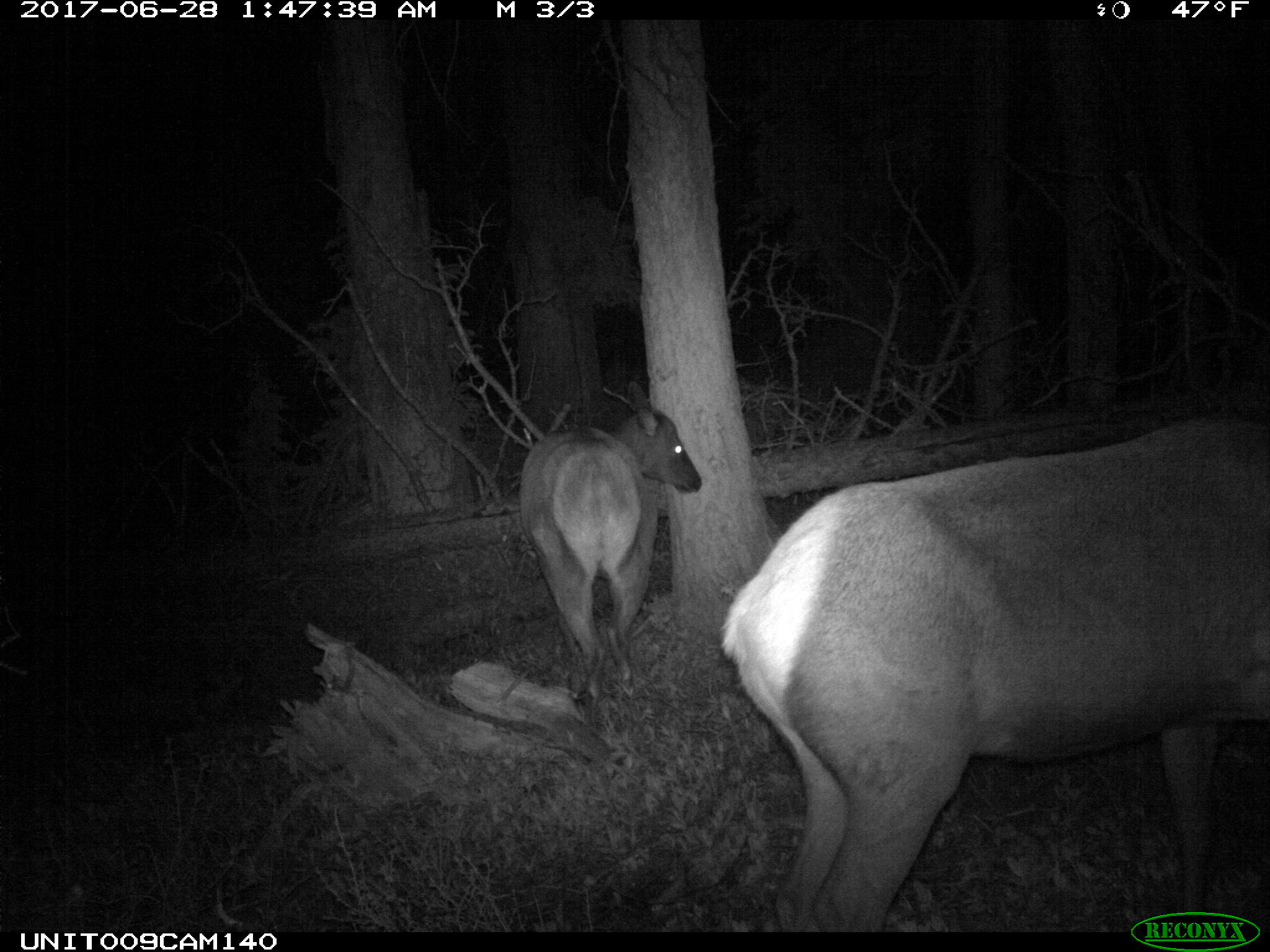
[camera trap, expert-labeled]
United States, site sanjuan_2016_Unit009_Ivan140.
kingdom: Animalia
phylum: Chordata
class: Mammalia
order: Artiodactyla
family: Cervidae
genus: Cervus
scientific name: Cervus elaphus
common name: red deer